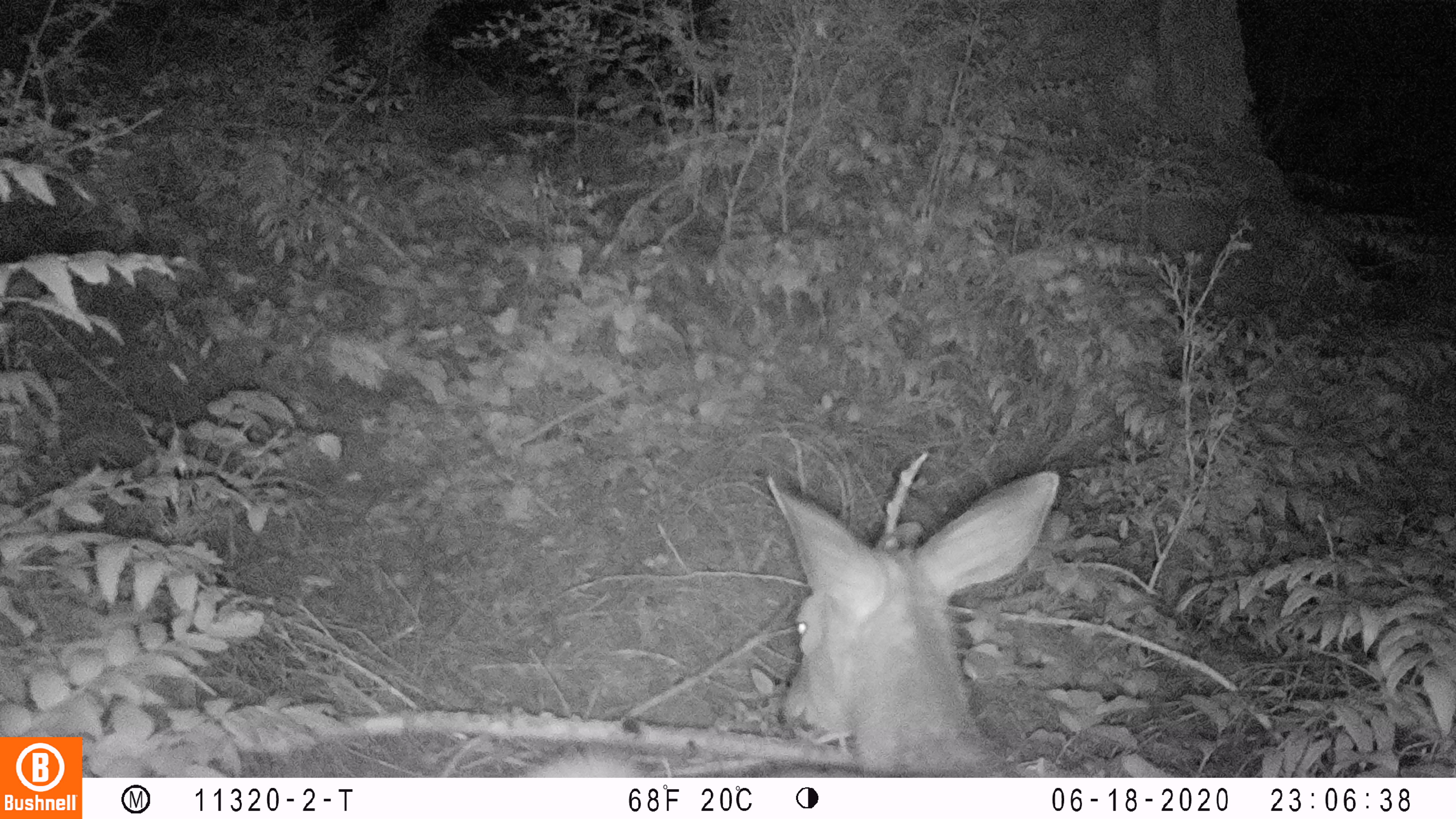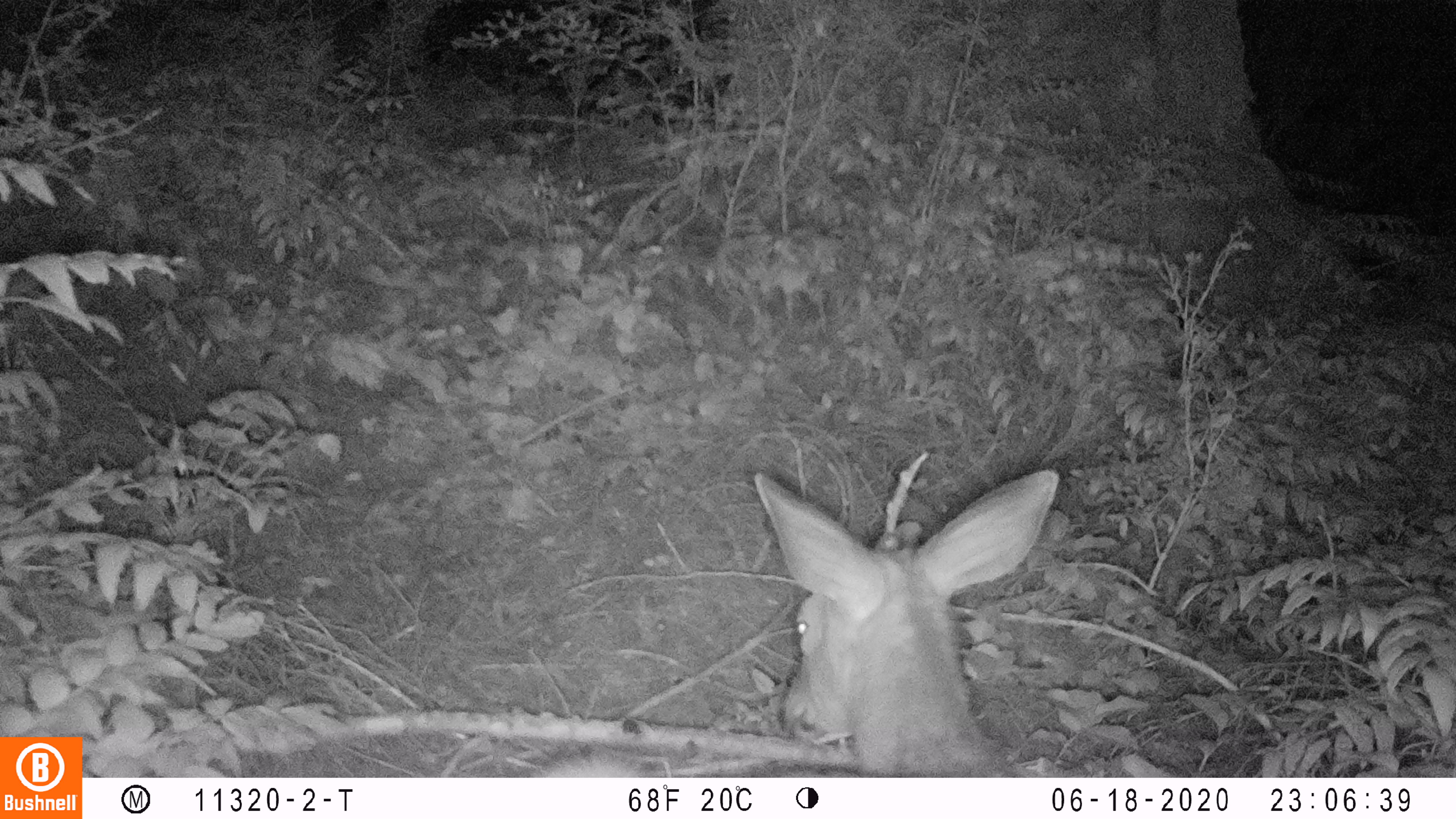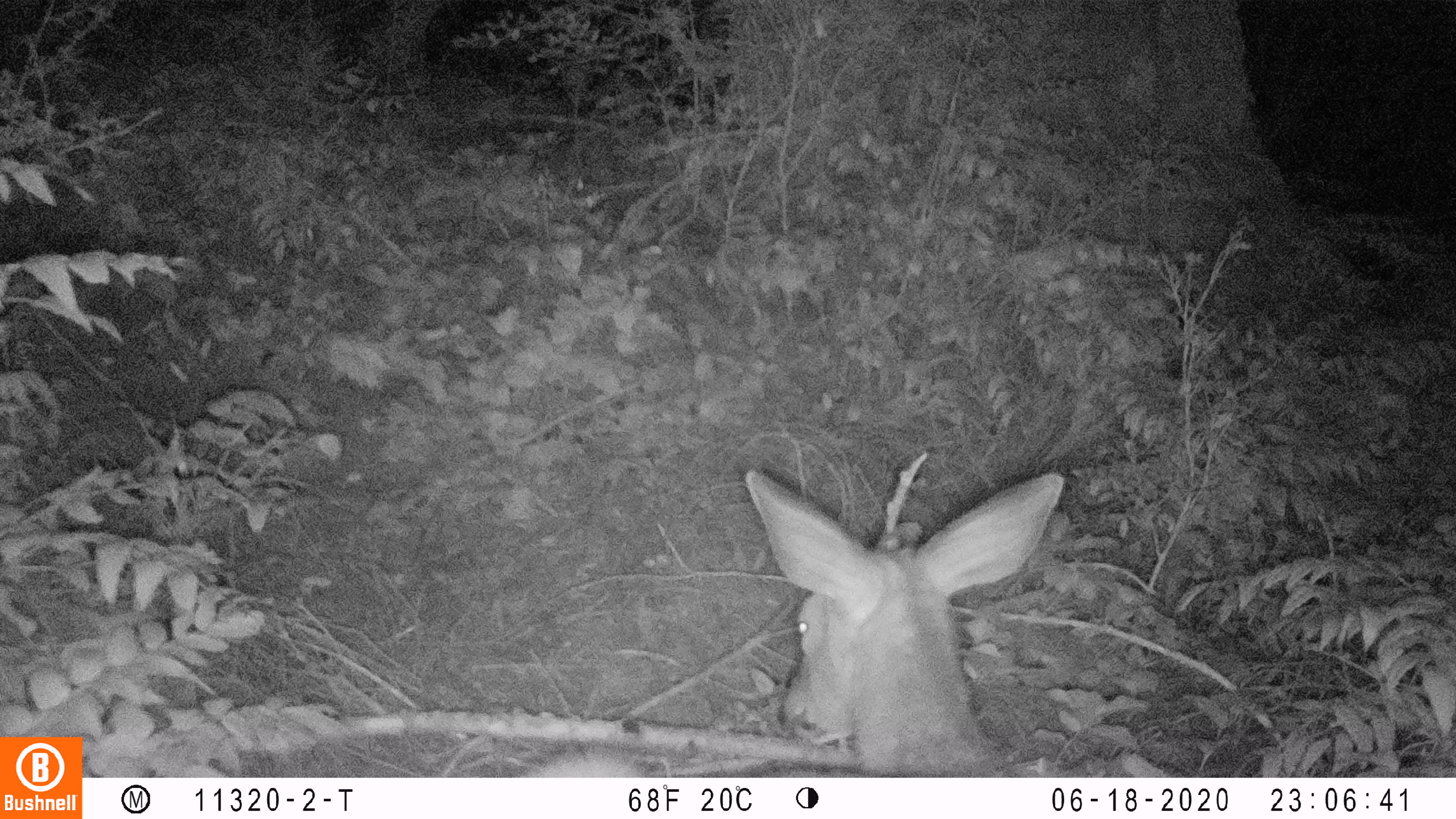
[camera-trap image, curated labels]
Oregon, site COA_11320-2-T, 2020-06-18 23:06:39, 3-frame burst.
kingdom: Animalia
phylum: Chordata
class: Mammalia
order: Artiodactyla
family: Cervidae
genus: Odocoileus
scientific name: Odocoileus hemionus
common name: black-tailed deer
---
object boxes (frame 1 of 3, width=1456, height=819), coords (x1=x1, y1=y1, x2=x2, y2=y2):
black-tailed deer: (x1=526, y1=461, x2=1064, y2=774)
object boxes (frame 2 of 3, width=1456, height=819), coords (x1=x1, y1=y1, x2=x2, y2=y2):
black-tailed deer: (x1=526, y1=459, x2=1066, y2=772)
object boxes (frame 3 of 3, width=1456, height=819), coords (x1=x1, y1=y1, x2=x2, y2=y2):
black-tailed deer: (x1=527, y1=454, x2=1068, y2=774)